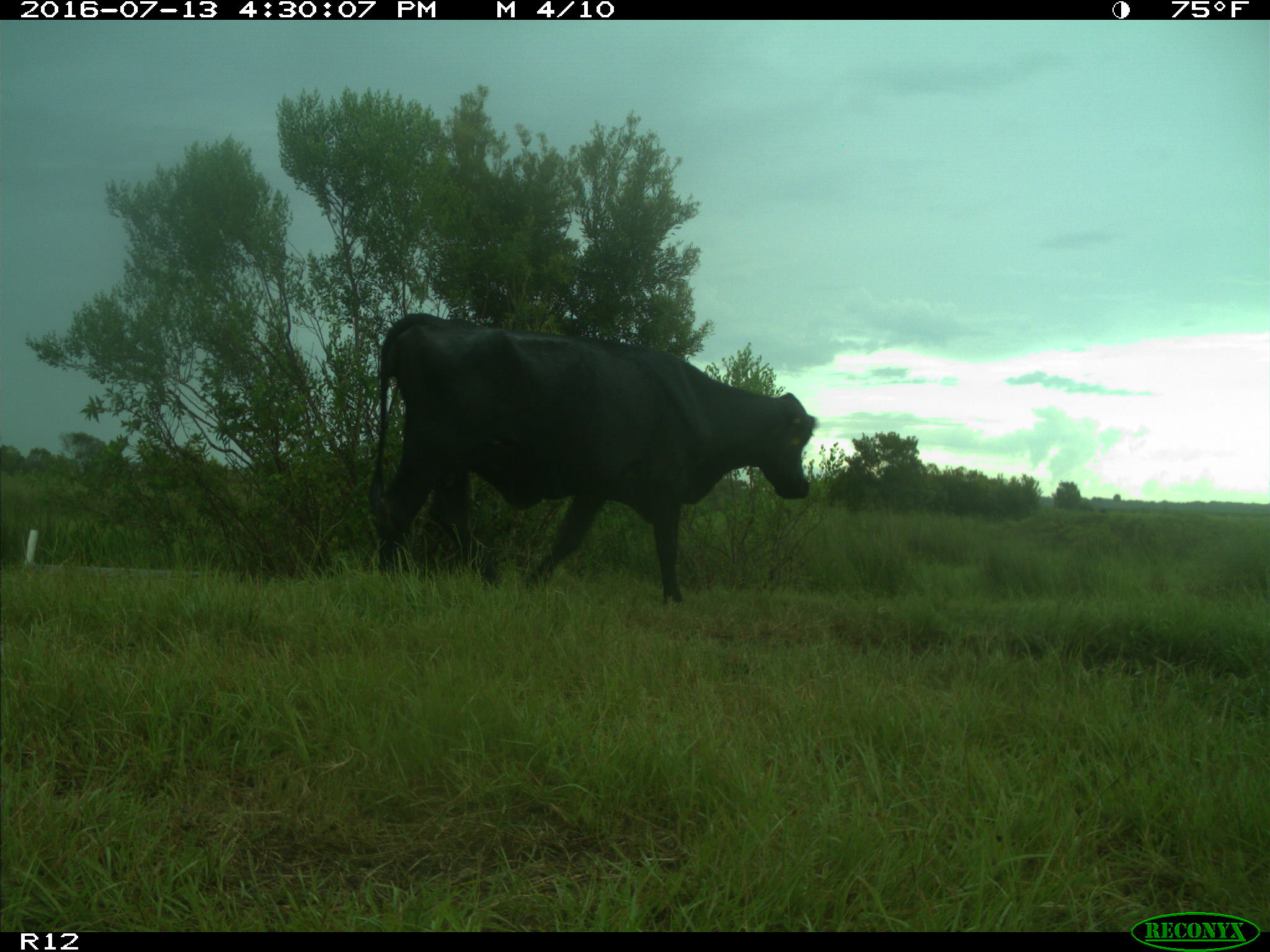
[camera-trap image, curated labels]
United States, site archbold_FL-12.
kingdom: Animalia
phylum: Chordata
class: Mammalia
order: Artiodactyla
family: Bovidae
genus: Bos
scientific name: Bos taurus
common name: domestic cow